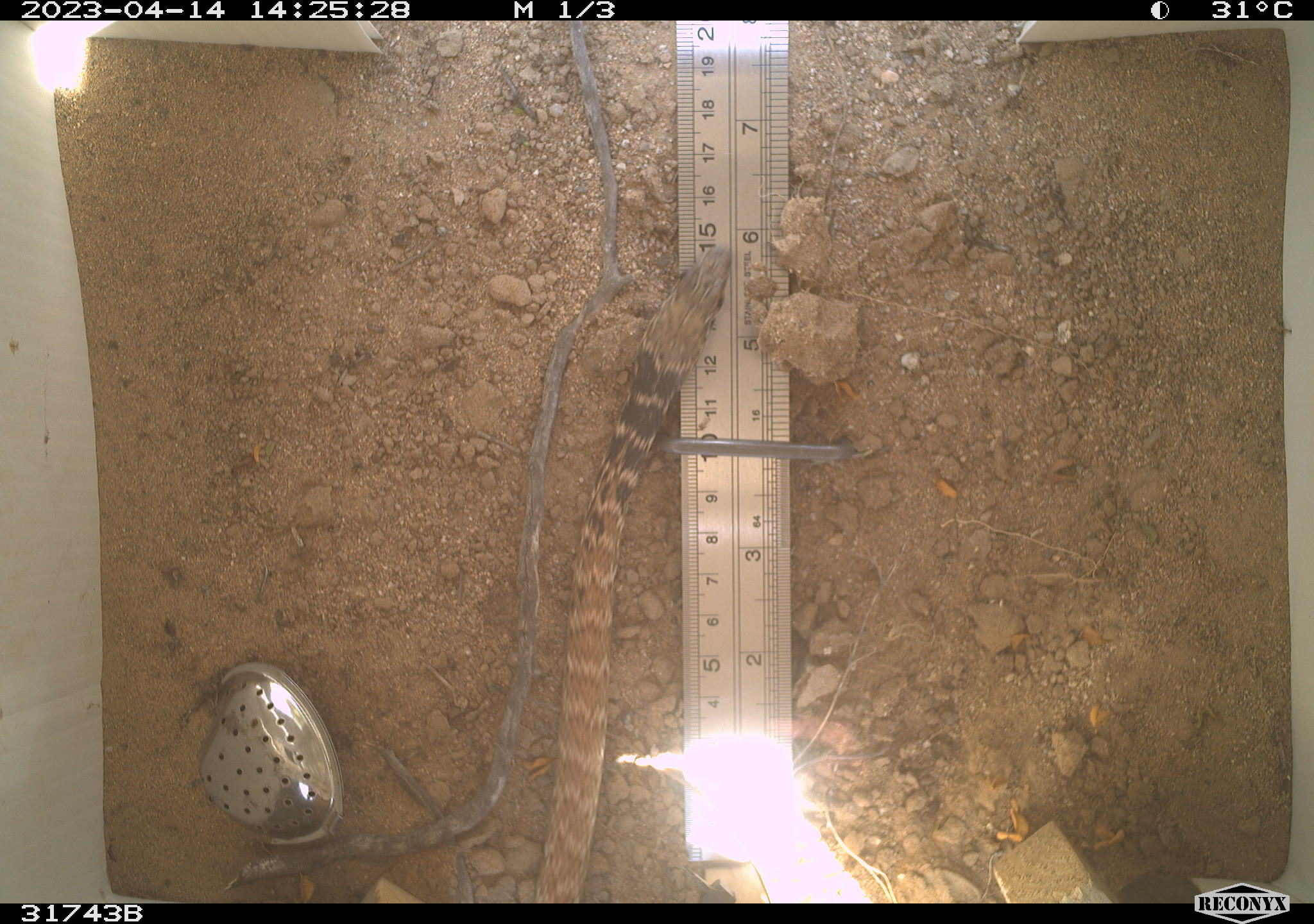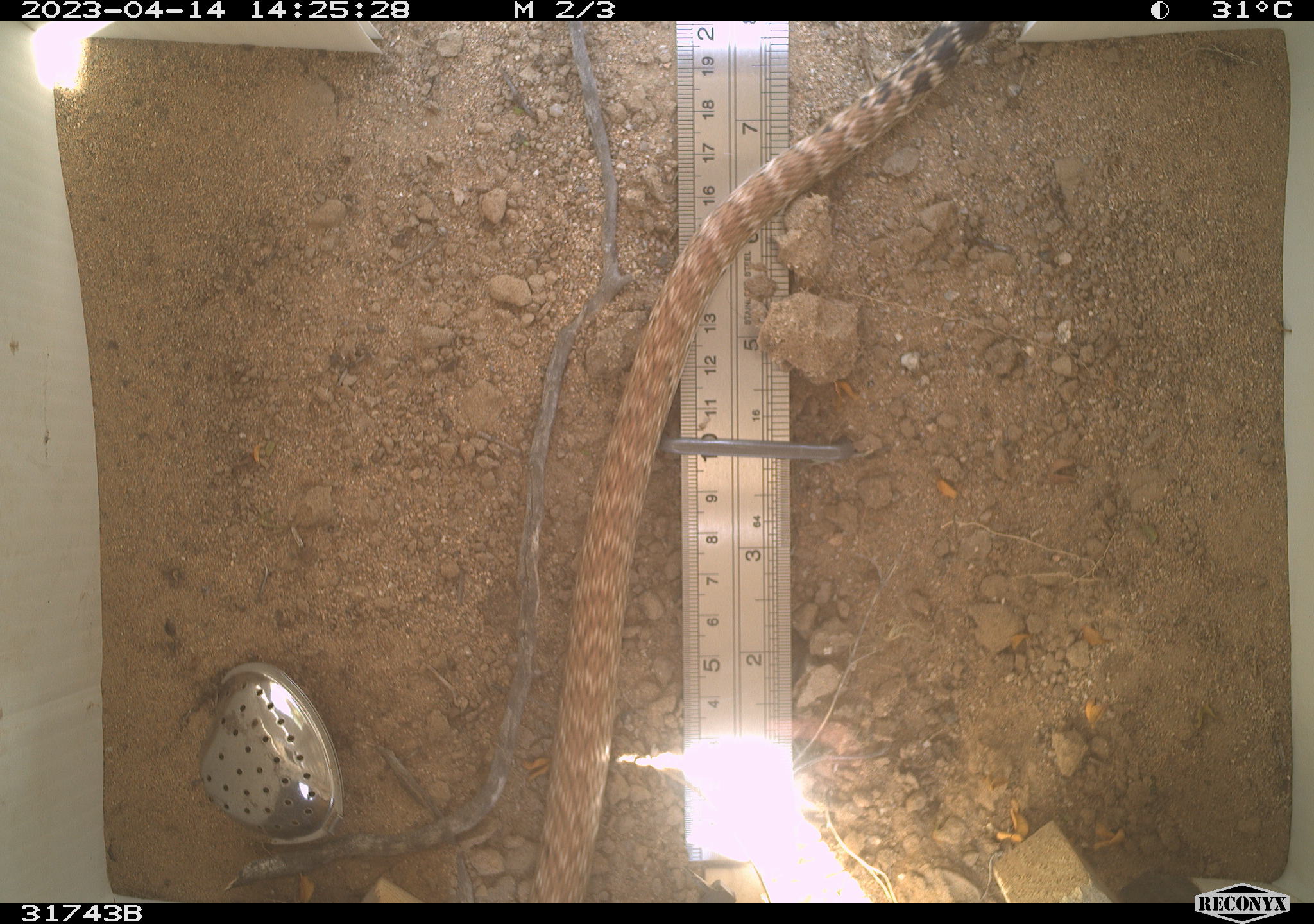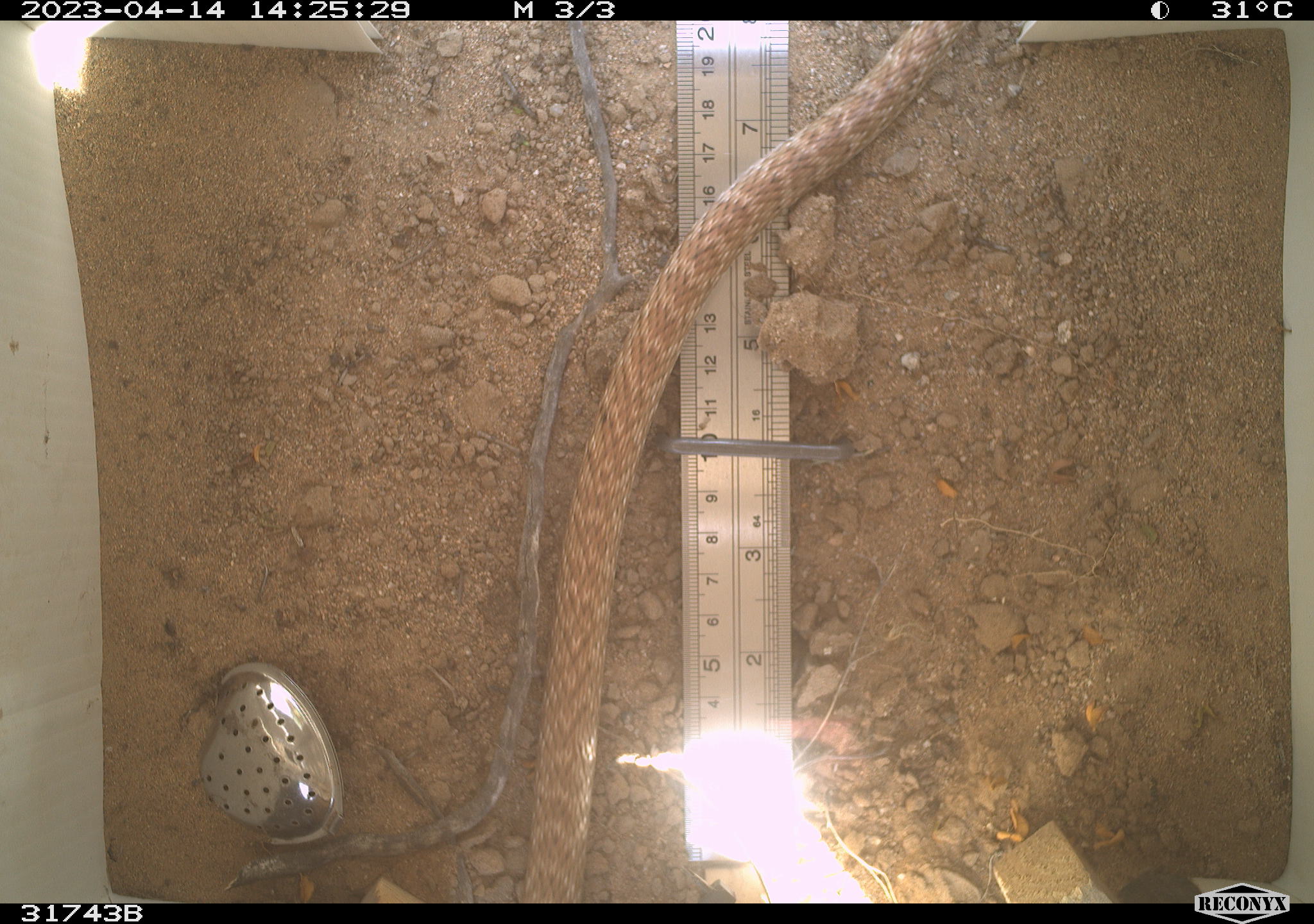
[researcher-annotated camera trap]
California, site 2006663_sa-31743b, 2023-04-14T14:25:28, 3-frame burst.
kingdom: Animalia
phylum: Chordata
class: Reptilia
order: Squamata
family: Colubridae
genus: Masticophis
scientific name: Masticophis flagellum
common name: coachwhip